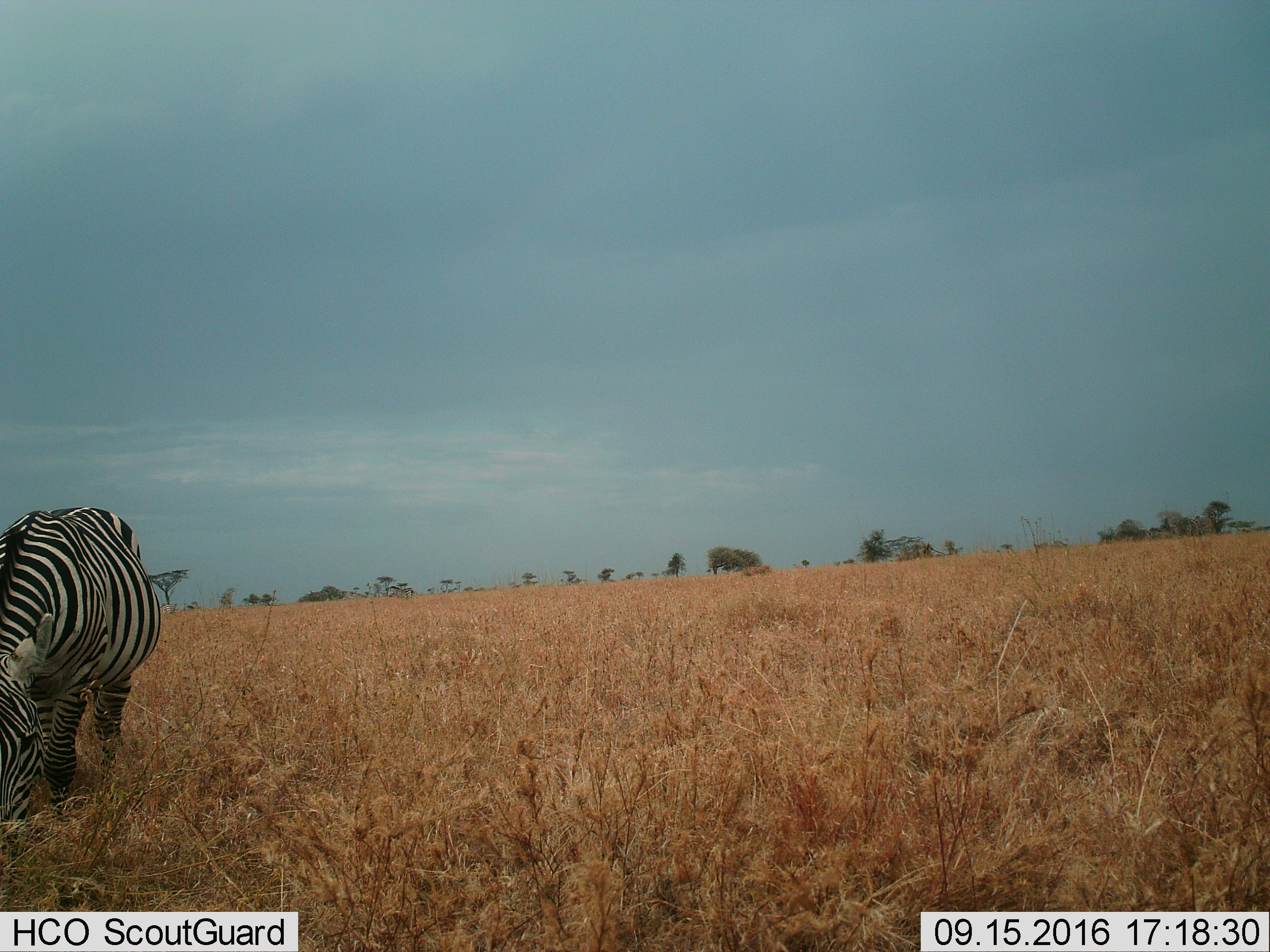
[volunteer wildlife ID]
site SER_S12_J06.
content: unidentified animal